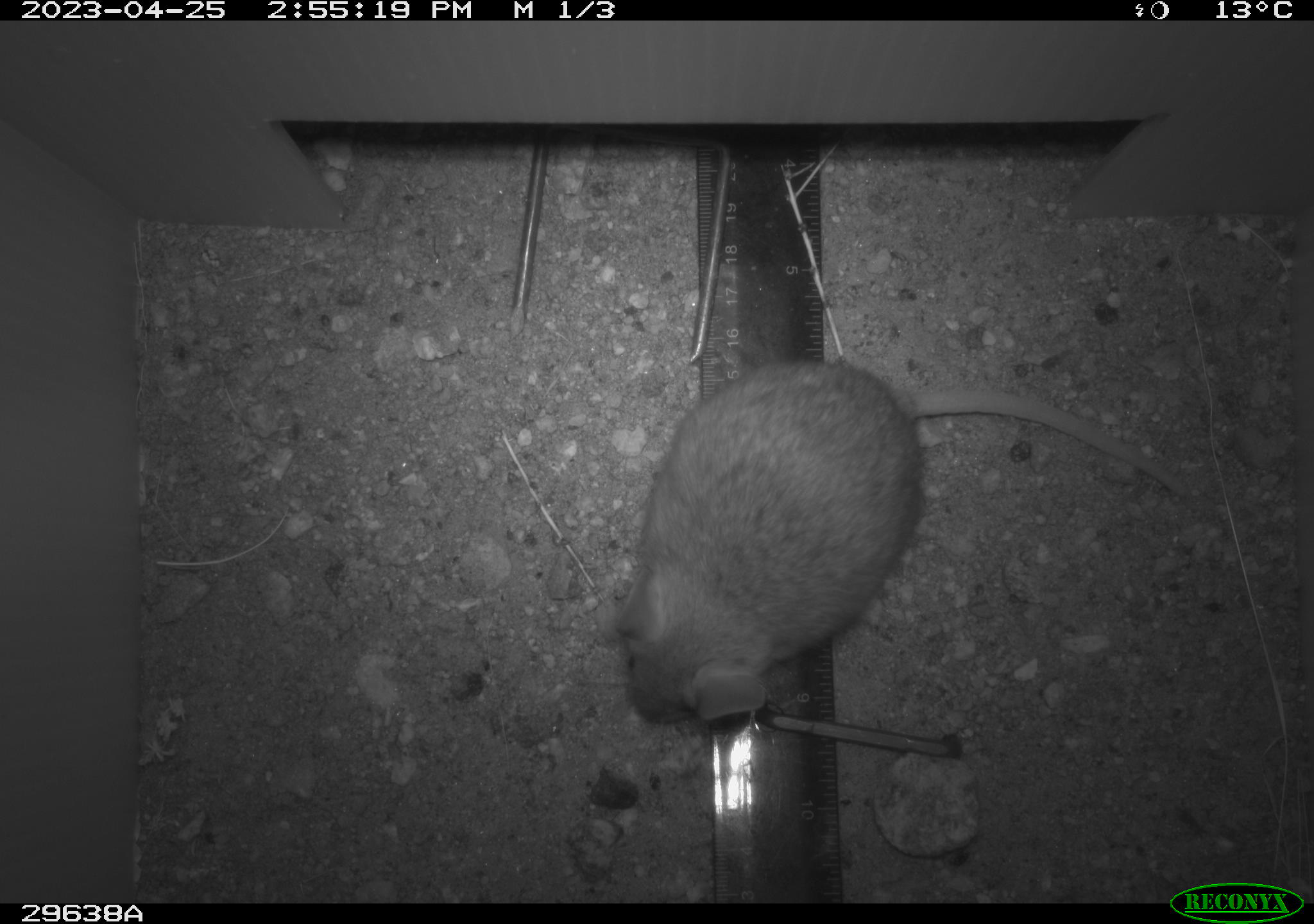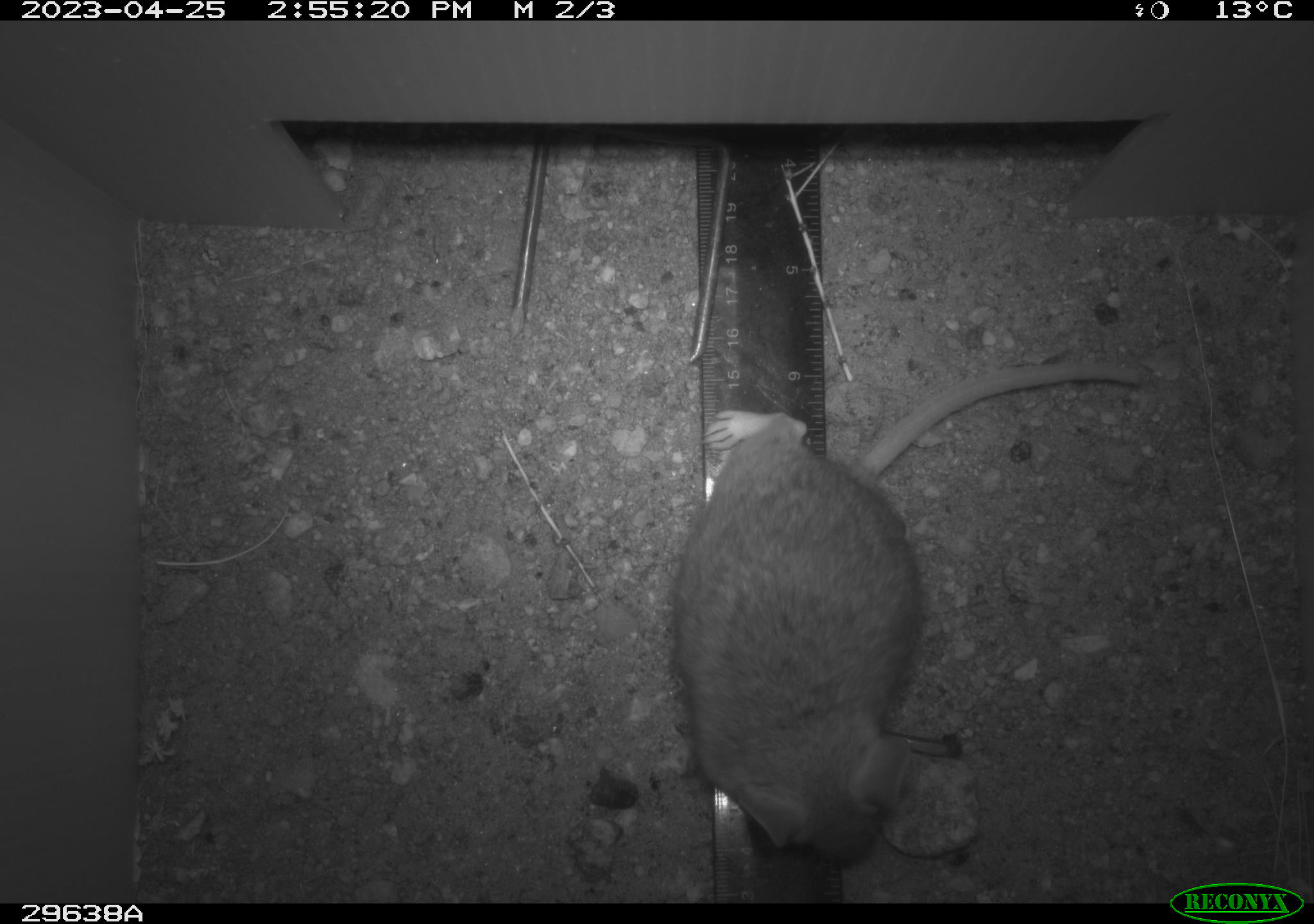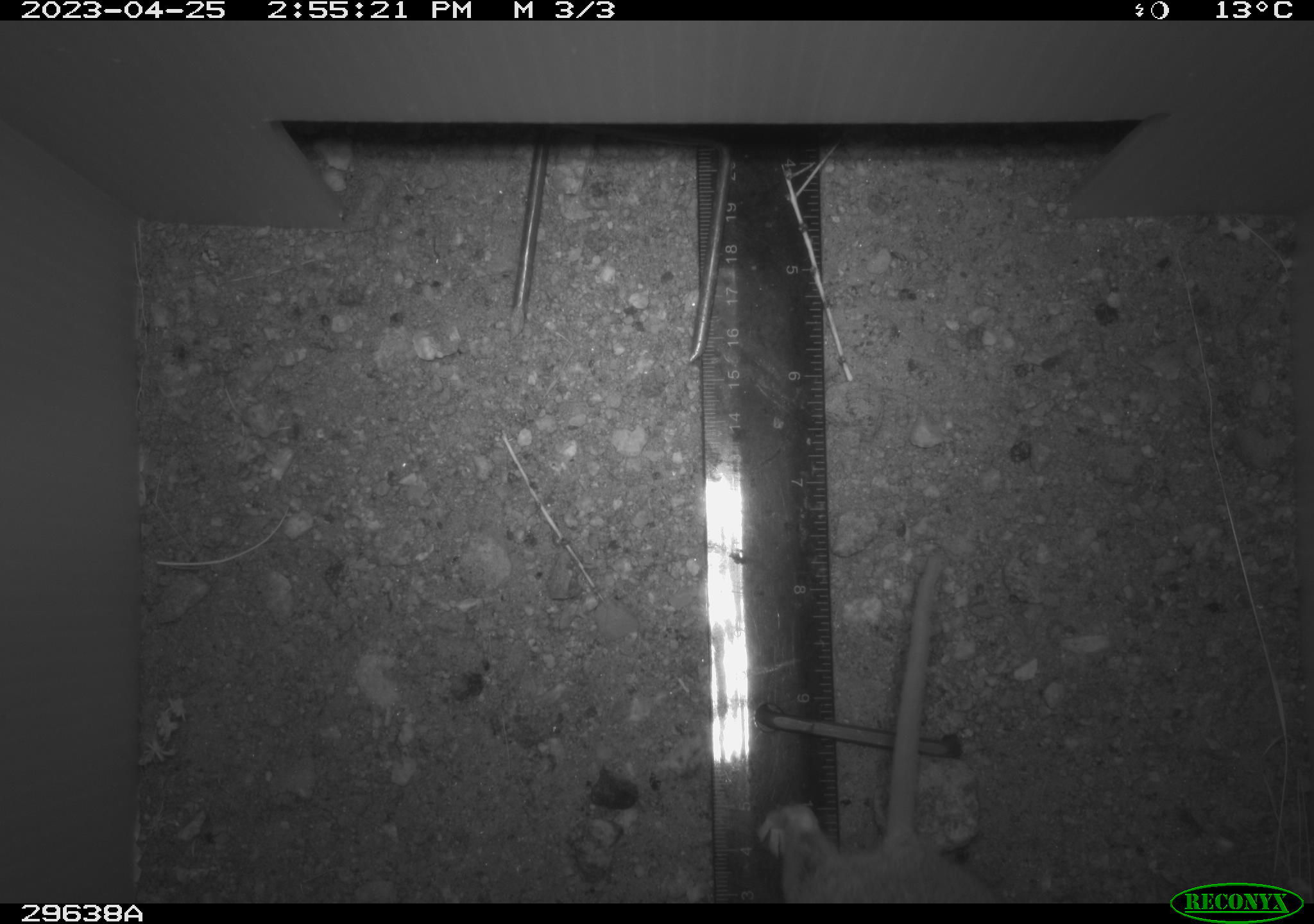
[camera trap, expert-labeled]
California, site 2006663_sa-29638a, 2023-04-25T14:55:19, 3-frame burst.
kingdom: Animalia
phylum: Chordata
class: Mammalia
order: Rodentia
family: Cricetidae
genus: Neotoma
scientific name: Neotoma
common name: pack rat or woodrat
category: neotoma species